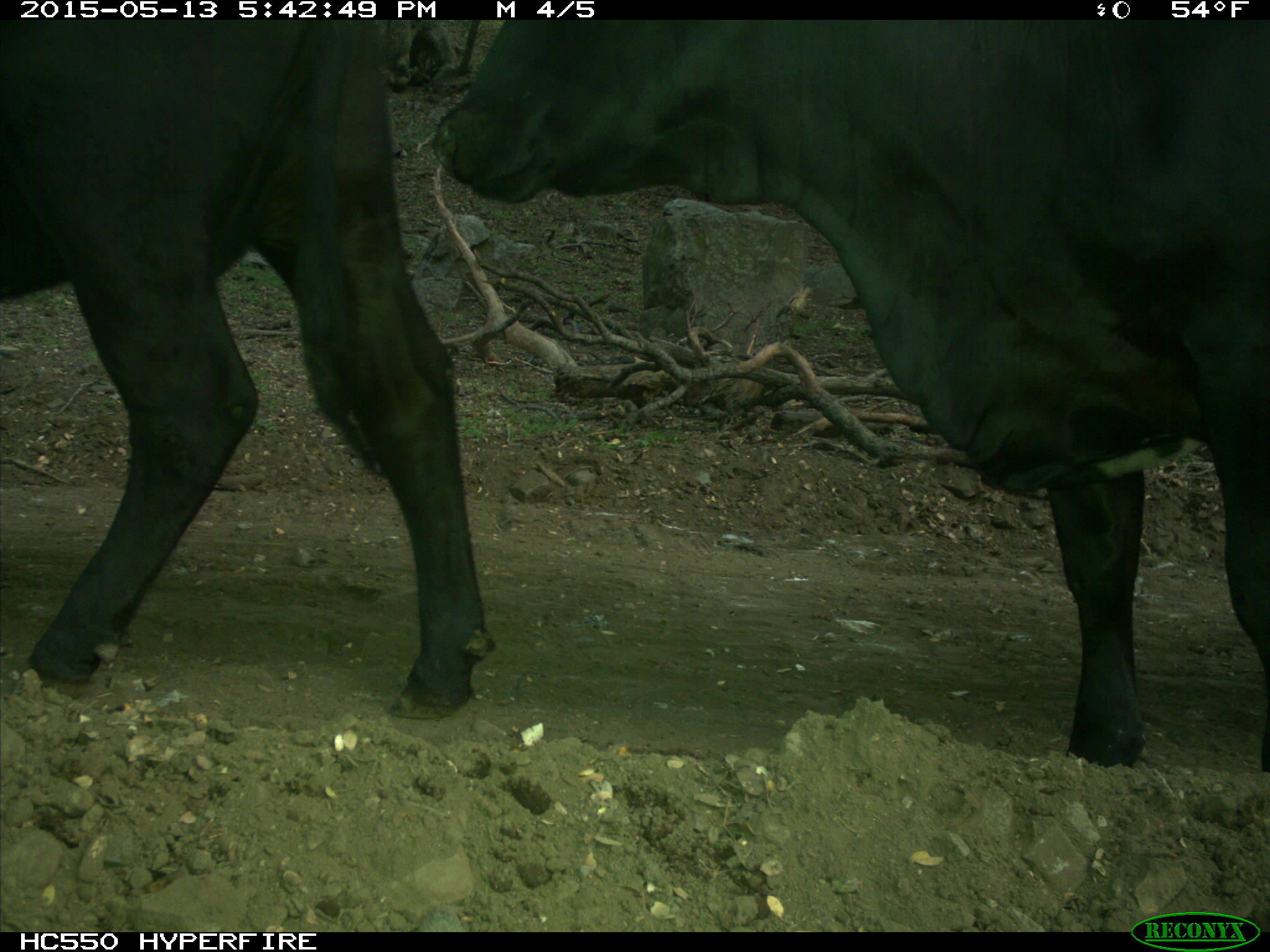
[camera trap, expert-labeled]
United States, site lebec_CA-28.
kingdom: Animalia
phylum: Chordata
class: Mammalia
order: Artiodactyla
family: Bovidae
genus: Bos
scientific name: Bos taurus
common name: domestic cow